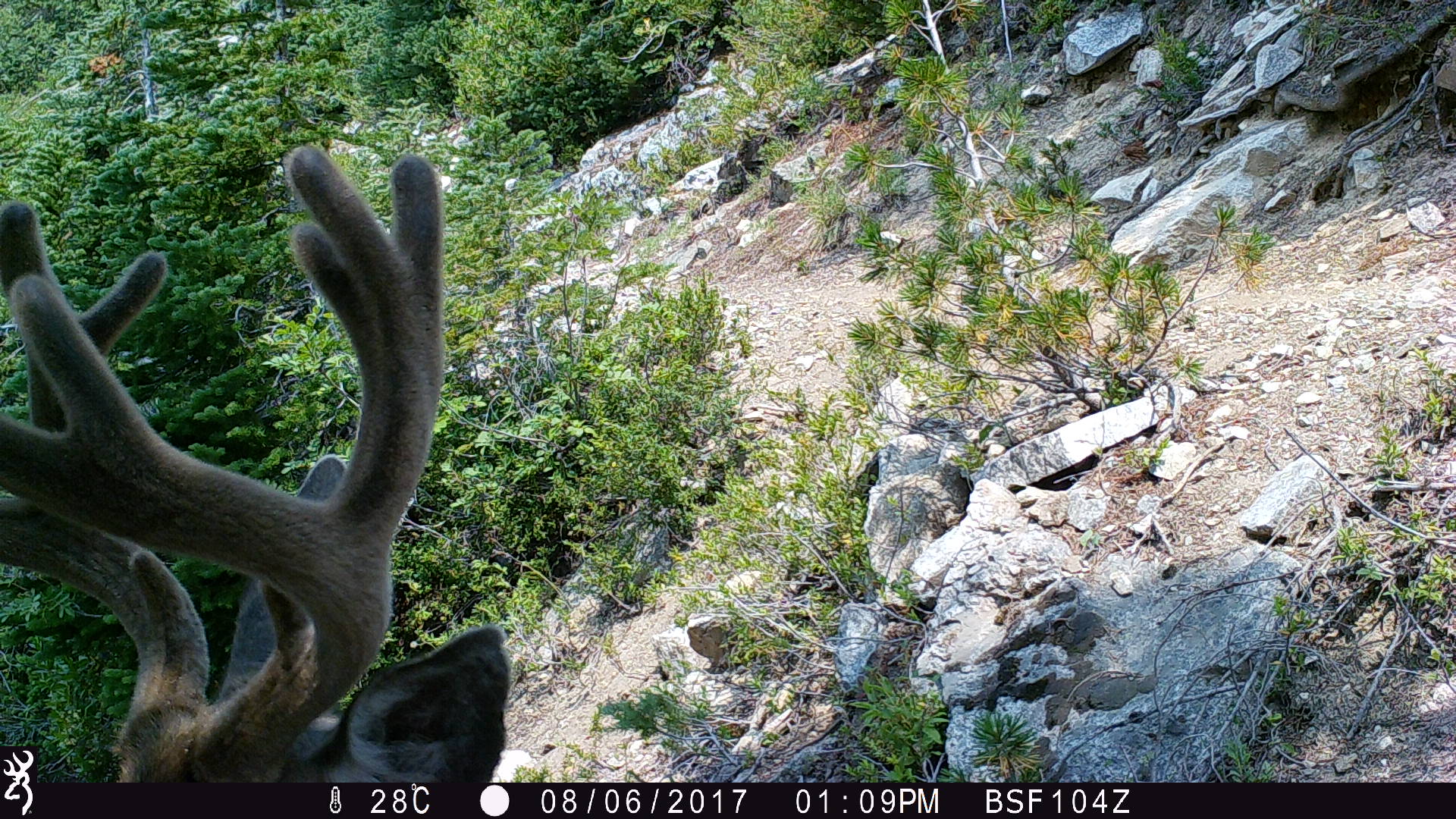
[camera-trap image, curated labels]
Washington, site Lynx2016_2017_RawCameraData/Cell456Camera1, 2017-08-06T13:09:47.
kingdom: Animalia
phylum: Chordata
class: Mammalia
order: Artiodactyla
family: Cervidae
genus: Odocoileus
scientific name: Odocoileus hemionus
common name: mule deer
Odocoileus hemionus (mule deer). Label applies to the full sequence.